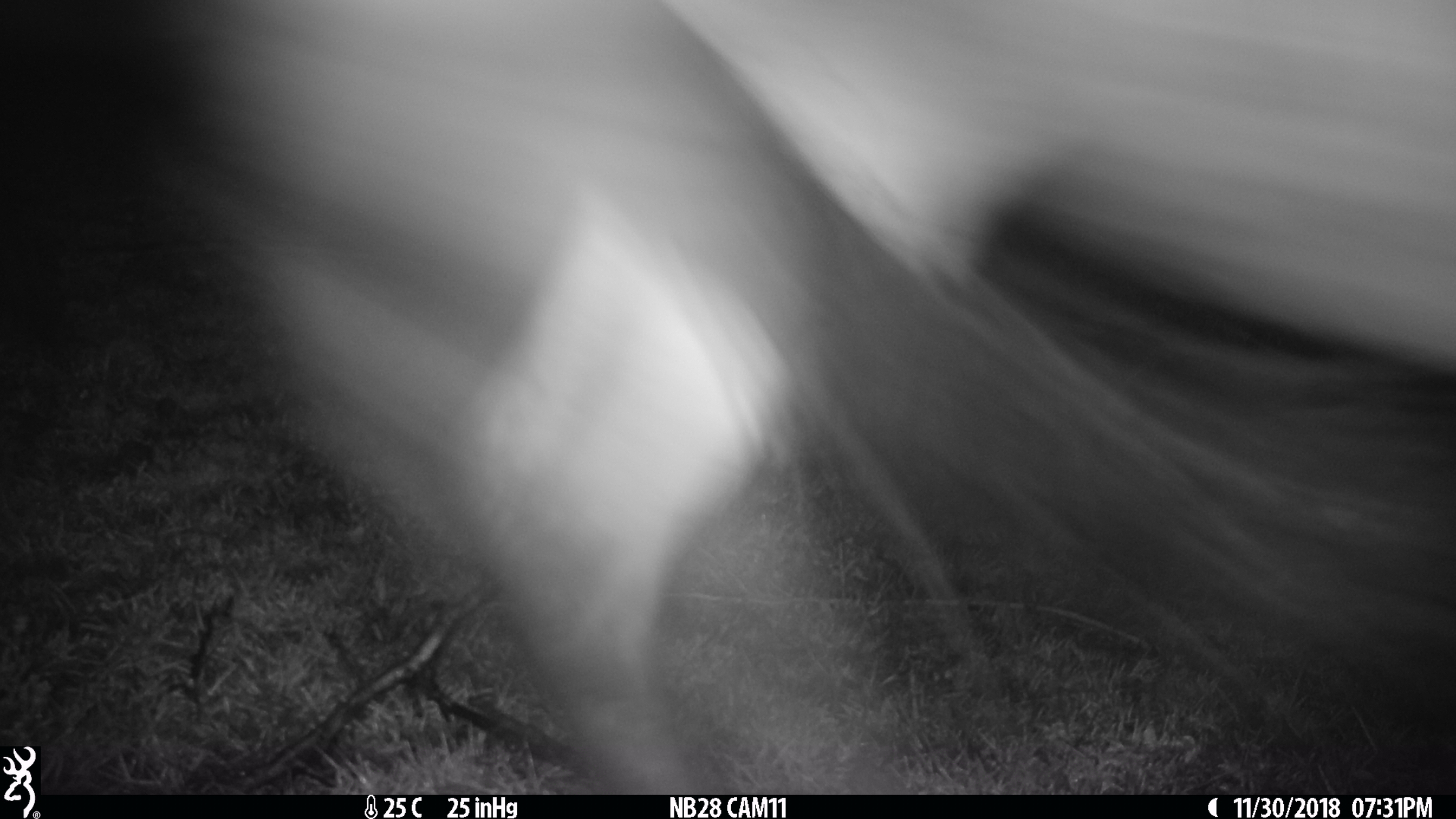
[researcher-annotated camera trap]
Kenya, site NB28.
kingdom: Animalia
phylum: Chordata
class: Mammalia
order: Artiodactyla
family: Bovidae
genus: Connochaetes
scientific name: Connochaetes taurinus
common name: blue wildebeest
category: wildebeest